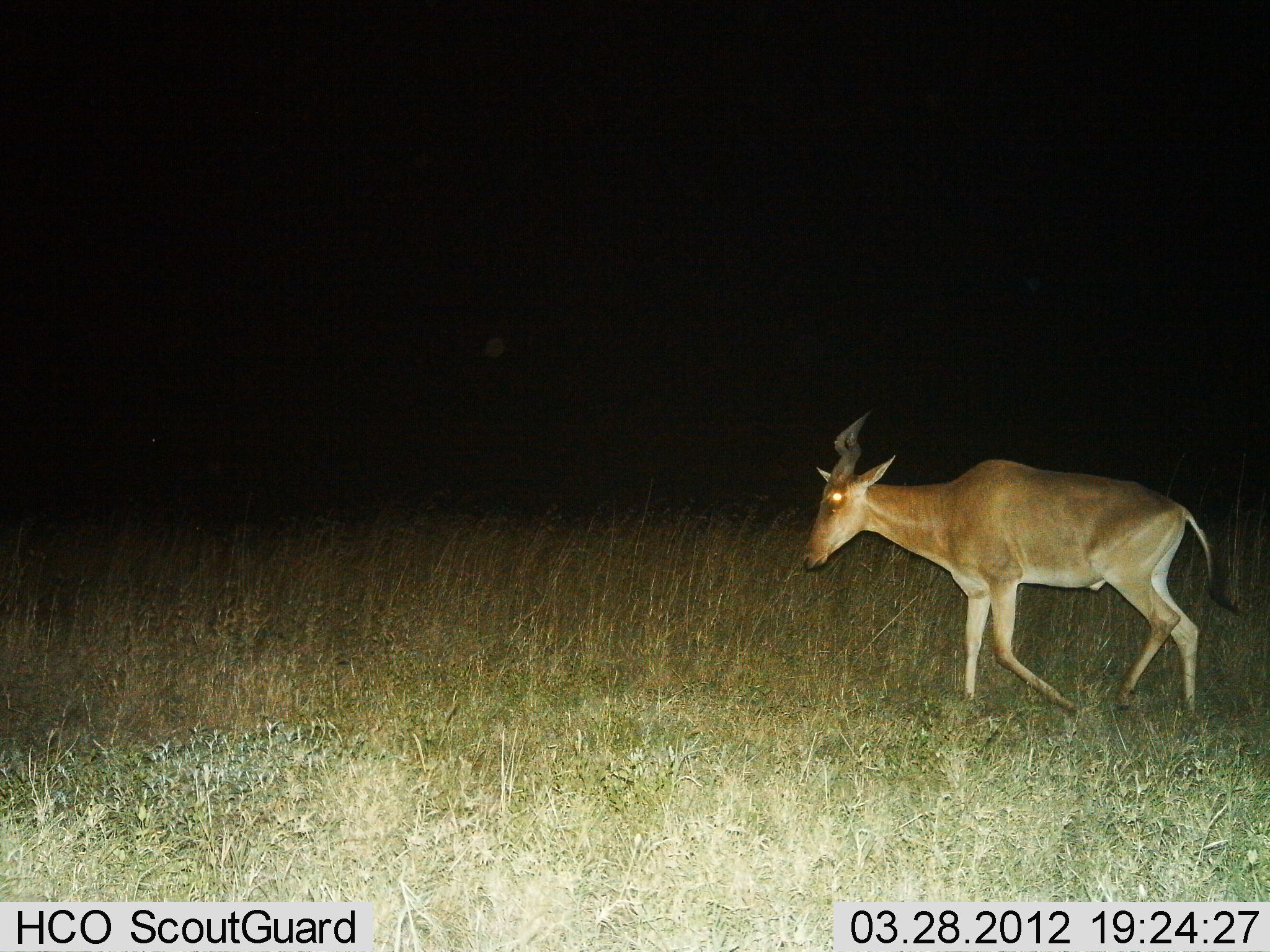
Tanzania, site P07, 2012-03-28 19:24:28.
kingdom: Animalia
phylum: Chordata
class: Mammalia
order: Artiodactyla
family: Bovidae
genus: Alcelaphus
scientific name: Alcelaphus buselaphus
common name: hartebeest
Hartebeest (Alcelaphus buselaphus), count 1. Behavior (volunteer vote fractions): standing 0%, resting 0%, moving 100%, interacting 0%. Young present (vote fraction): 0%. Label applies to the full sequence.